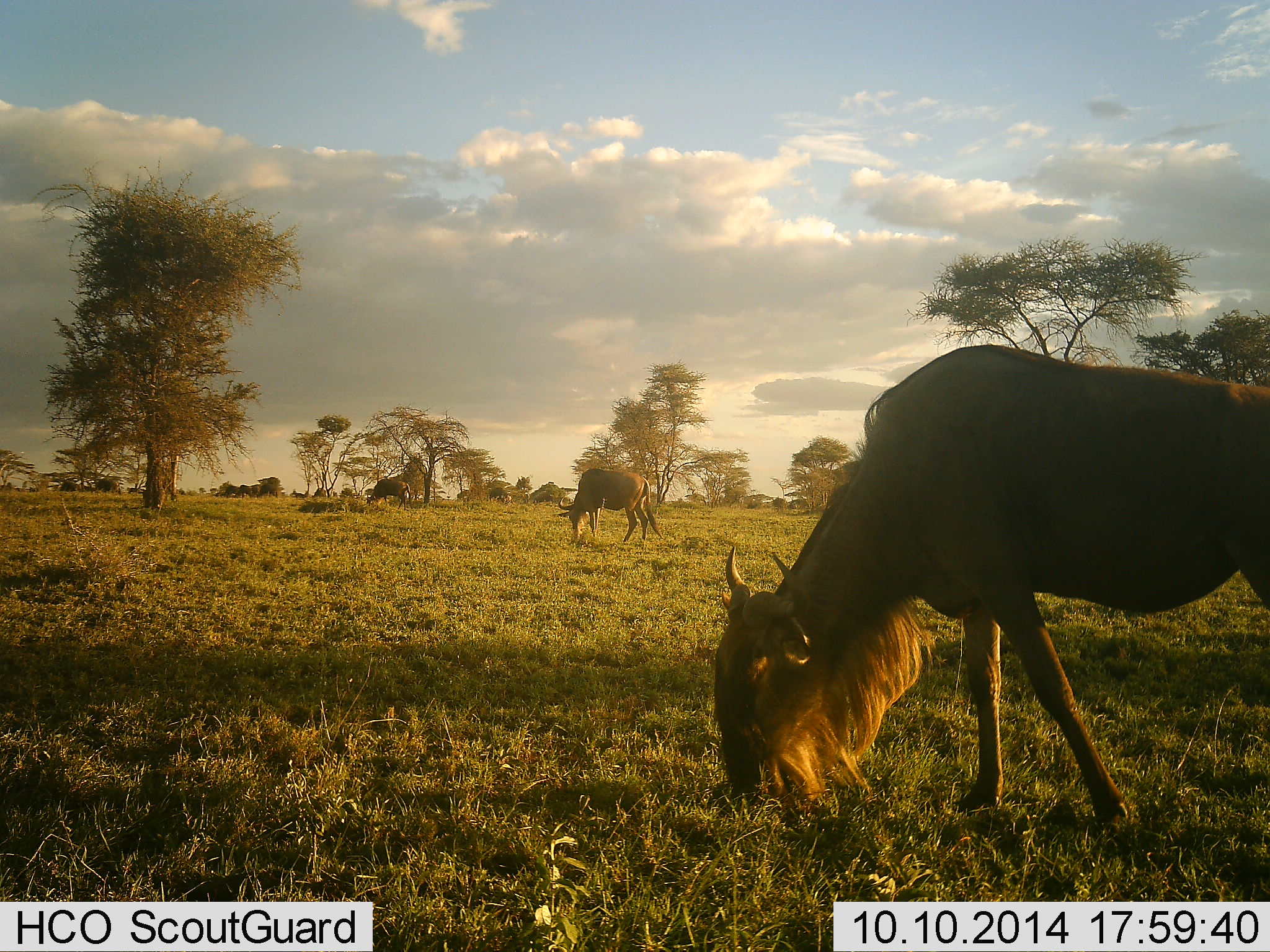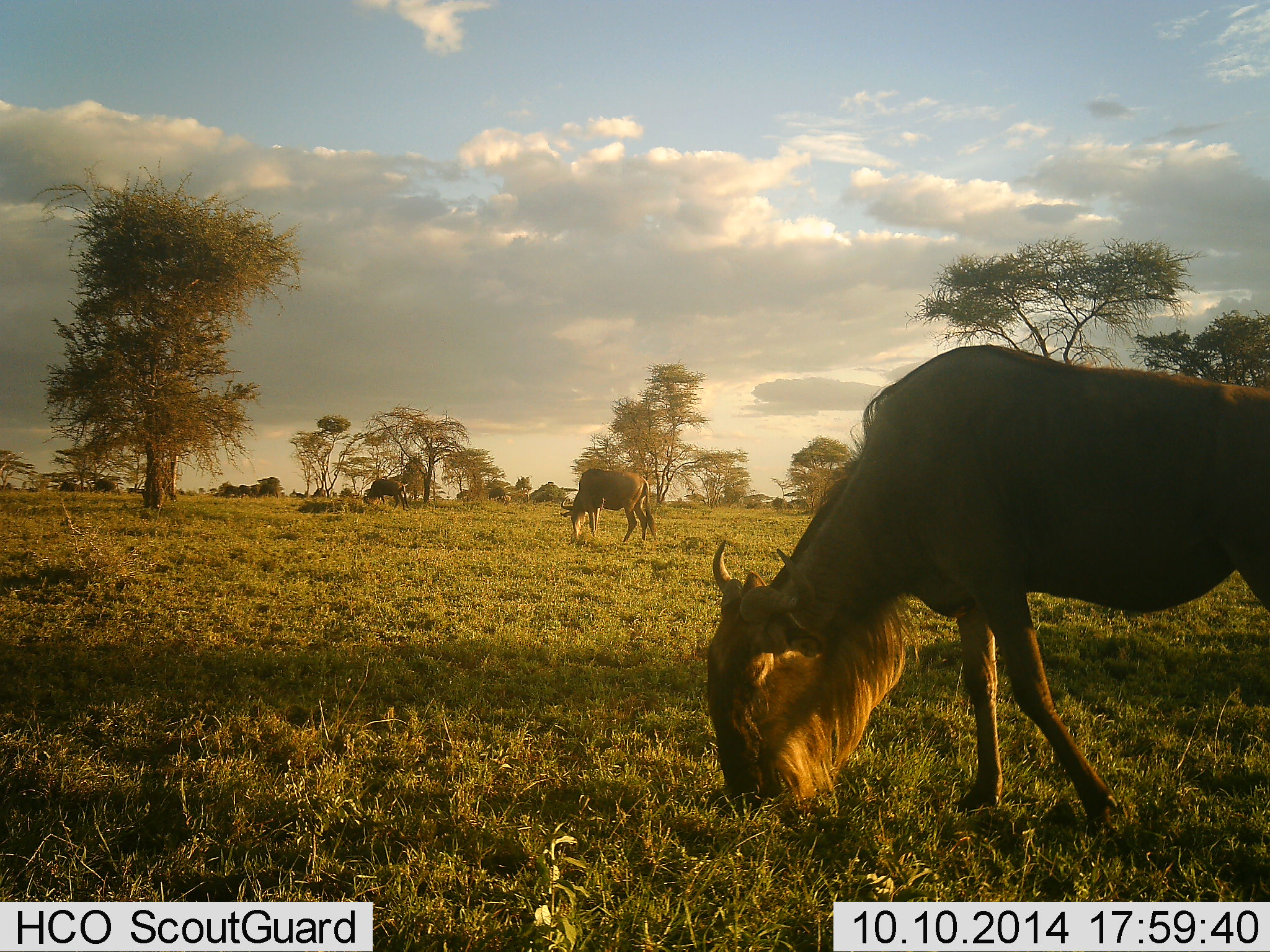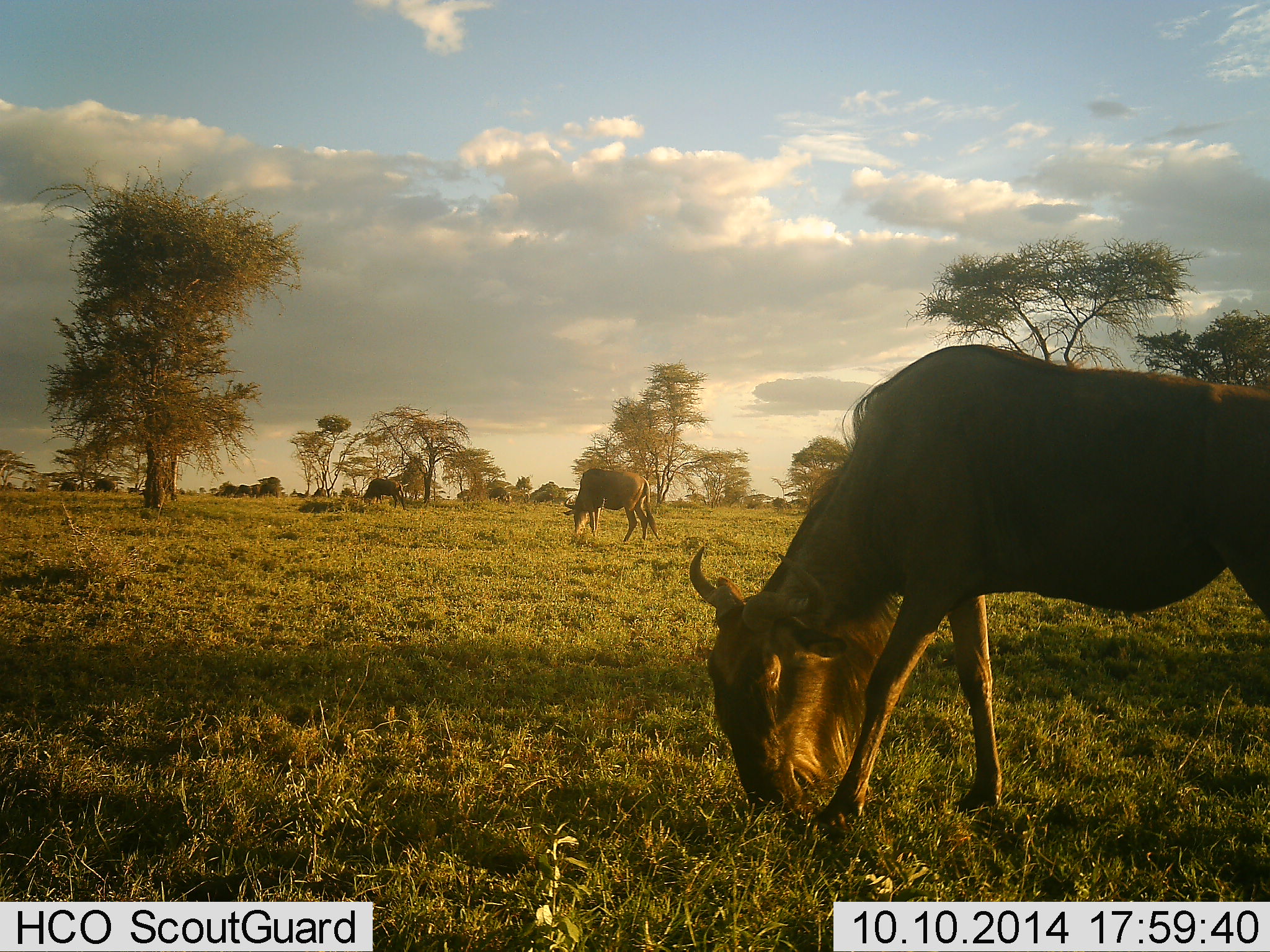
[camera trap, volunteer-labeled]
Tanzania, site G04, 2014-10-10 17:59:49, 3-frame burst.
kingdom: Animalia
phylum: Chordata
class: Mammalia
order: Artiodactyla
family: Bovidae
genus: Connochaetes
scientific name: Connochaetes taurinus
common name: blue wildebeest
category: wildebeest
Wildebeest (blue wildebeest) (Connochaetes taurinus), count 3. Behavior (volunteer vote fractions): standing 30%, resting 0%, moving 0%, interacting 0%. Young present (vote fraction): 0%. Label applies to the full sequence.